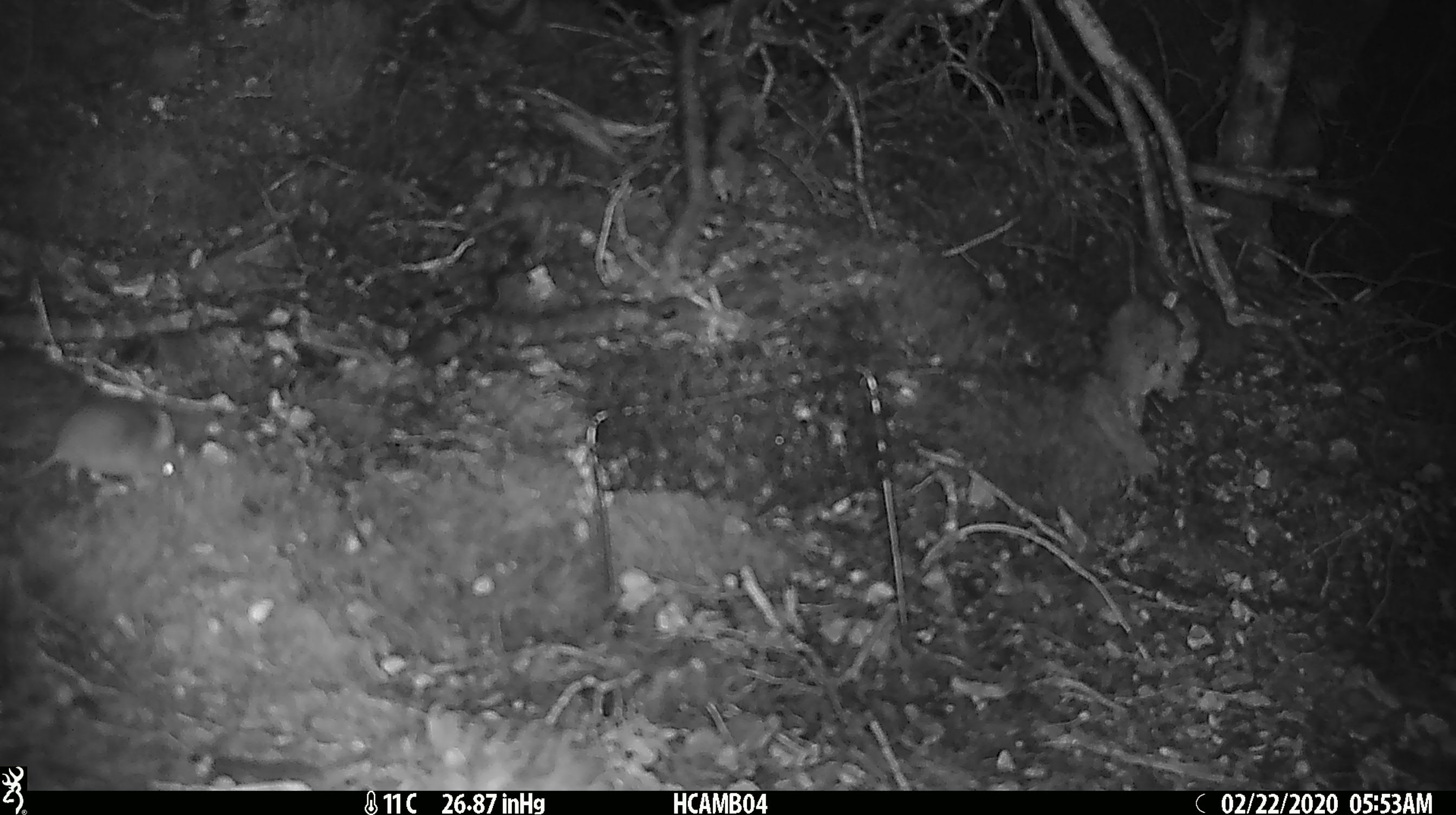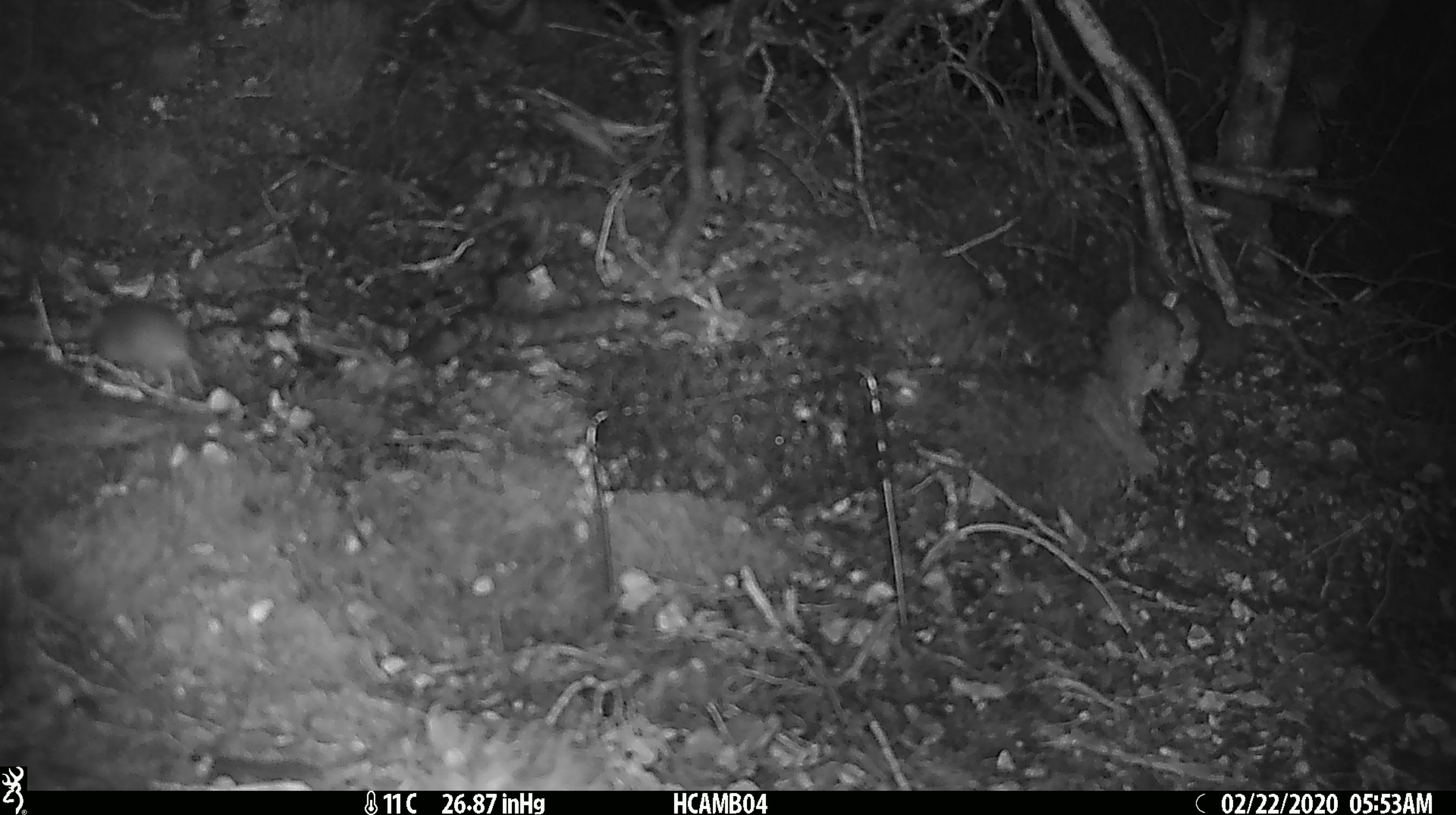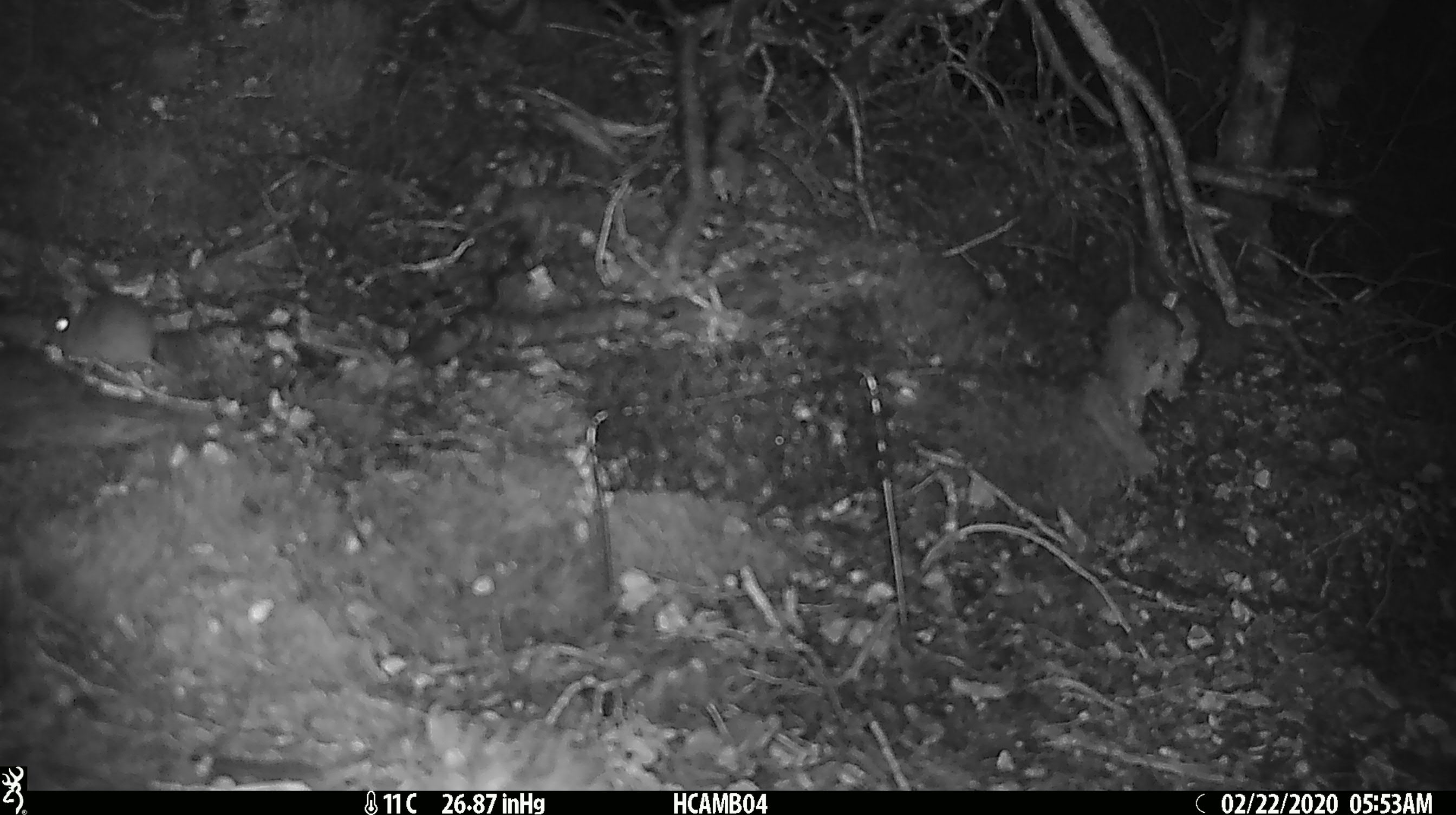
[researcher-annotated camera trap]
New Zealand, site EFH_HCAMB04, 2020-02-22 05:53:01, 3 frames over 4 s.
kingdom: Animalia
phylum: Chordata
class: Mammalia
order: Rodentia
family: Muridae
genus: Mus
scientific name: Mus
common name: mouse